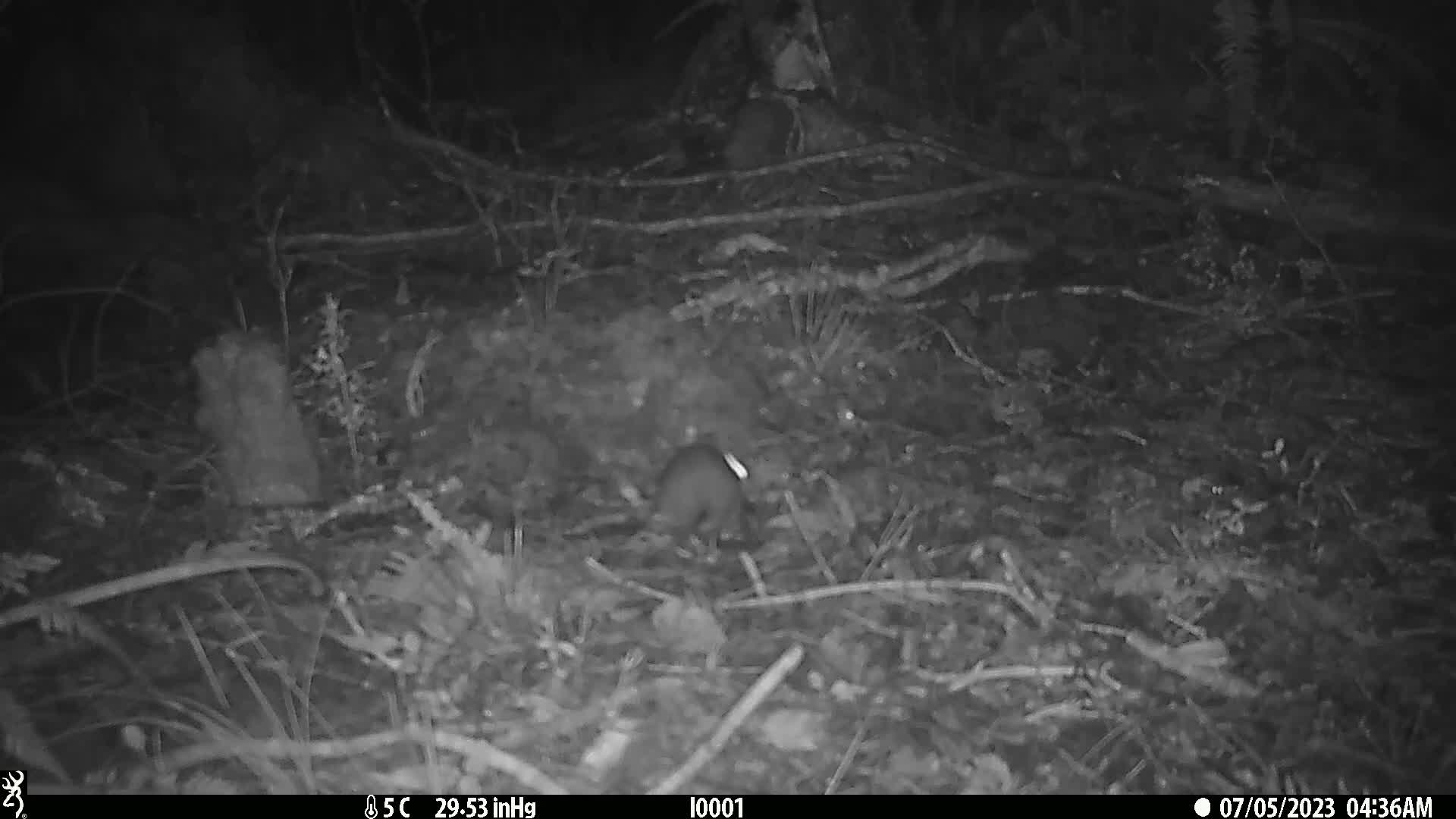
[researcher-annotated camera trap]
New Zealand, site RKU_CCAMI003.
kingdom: Animalia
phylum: Chordata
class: Mammalia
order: Rodentia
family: Muridae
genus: Rattus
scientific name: Rattus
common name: rat